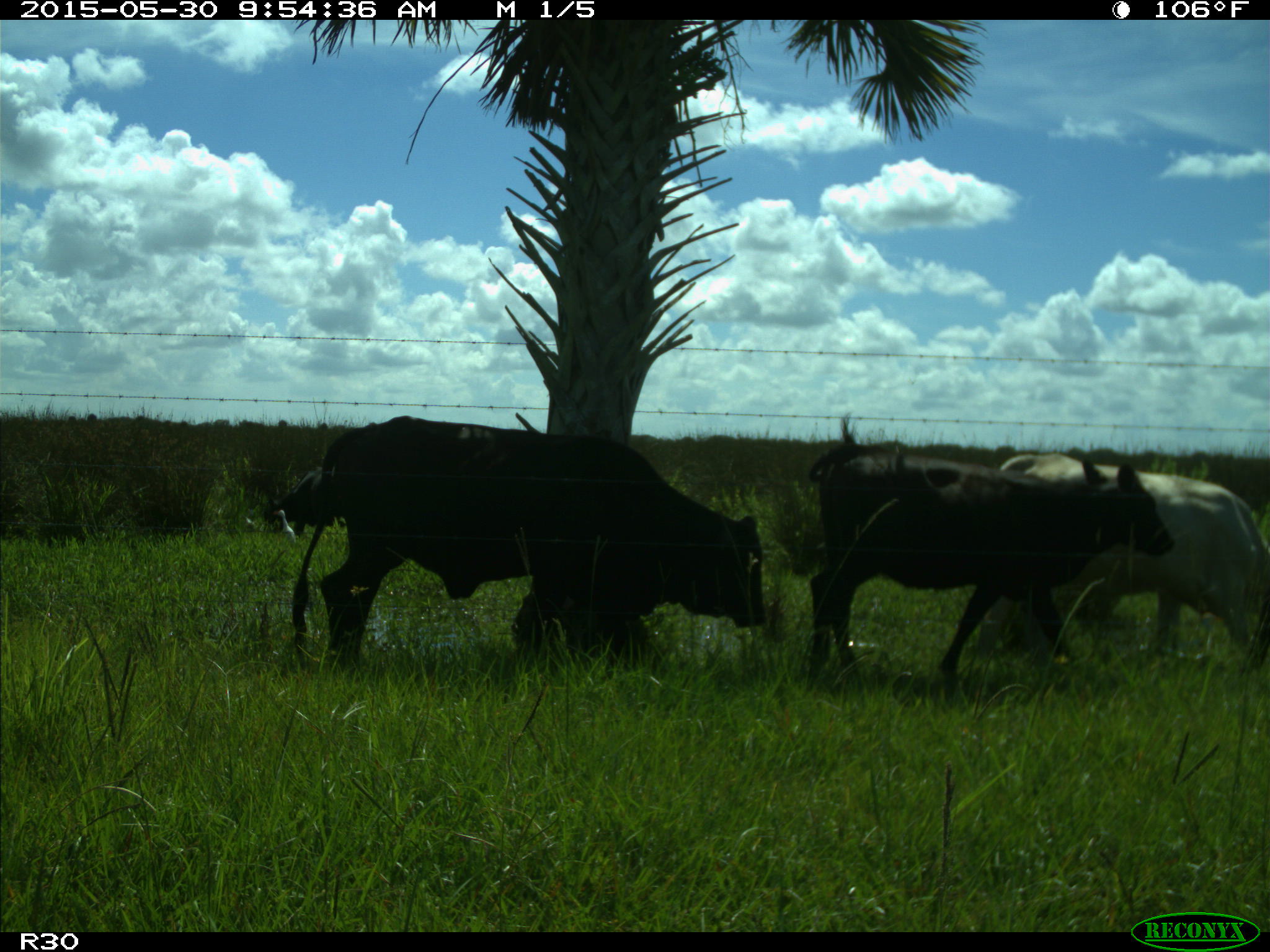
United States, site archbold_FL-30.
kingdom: Animalia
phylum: Chordata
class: Mammalia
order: Artiodactyla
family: Bovidae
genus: Bos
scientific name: Bos taurus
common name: domestic cow